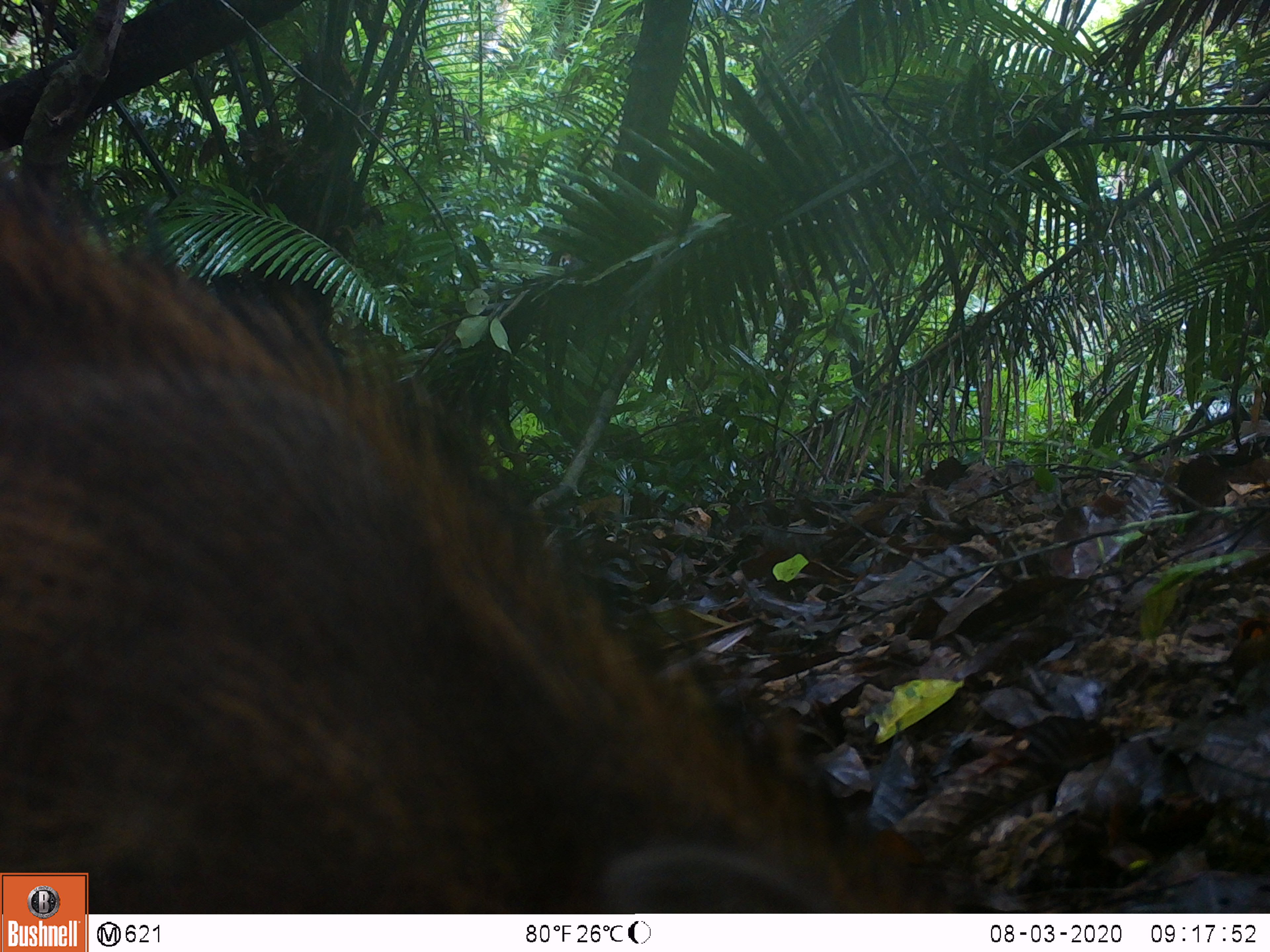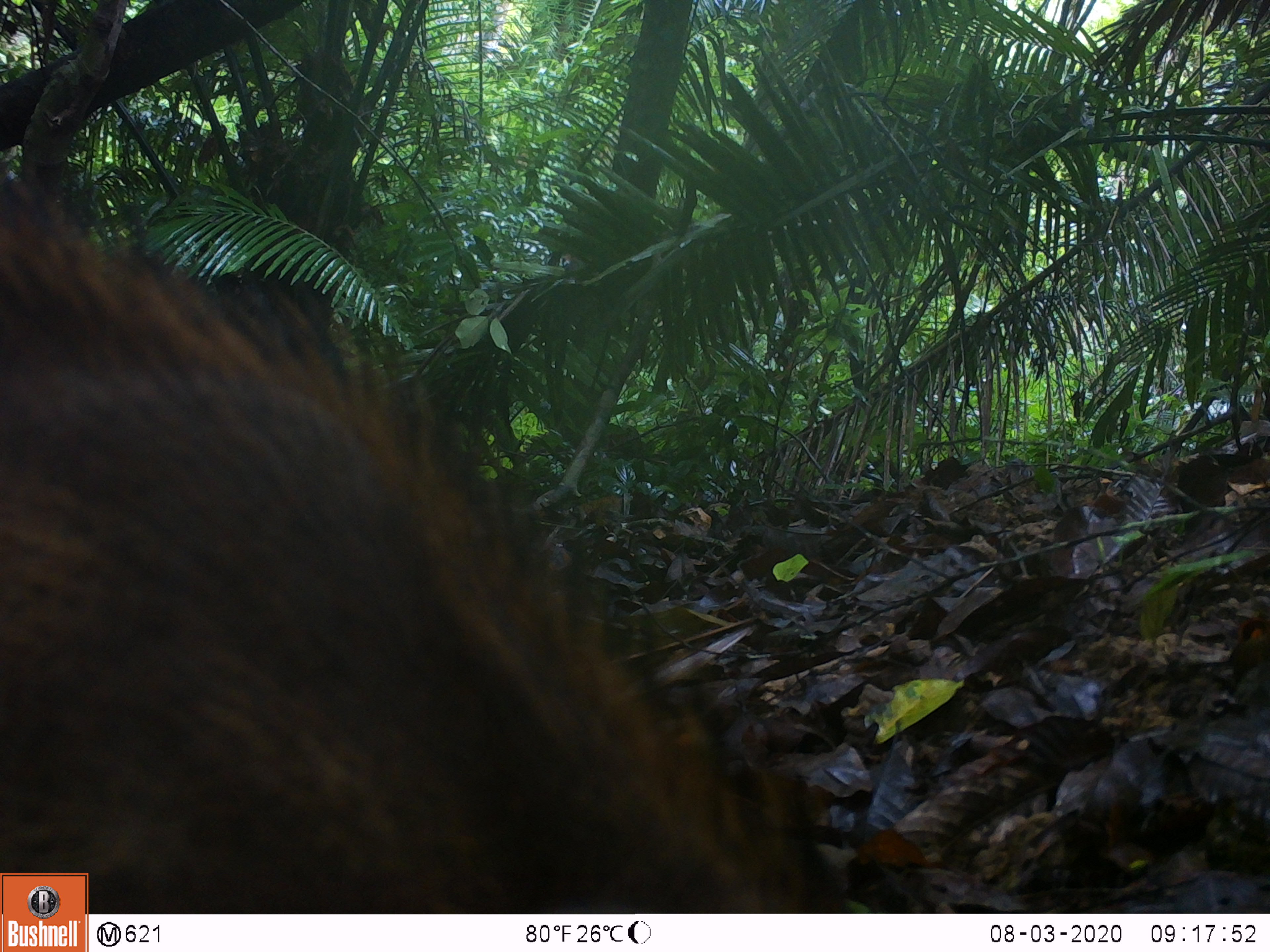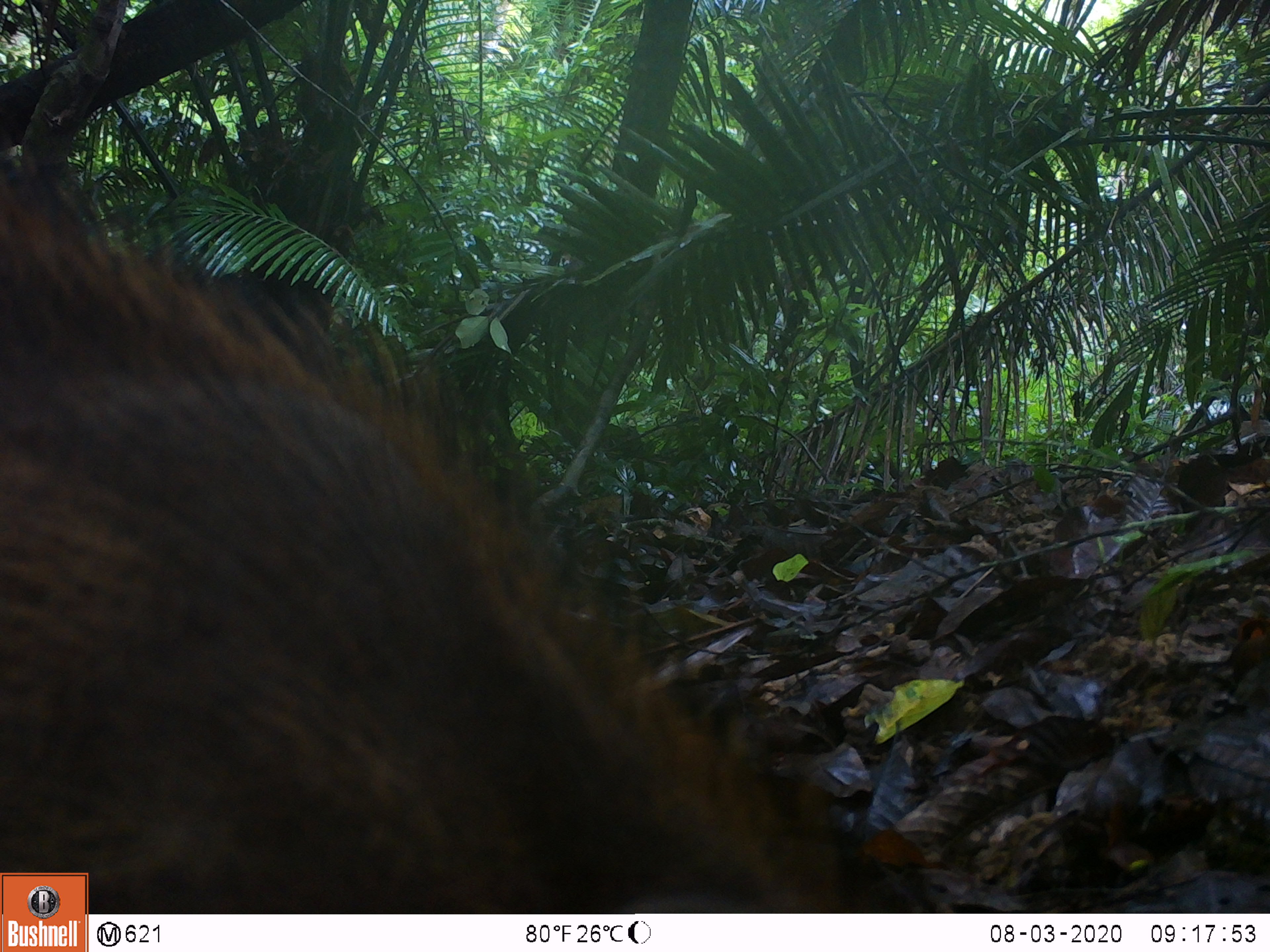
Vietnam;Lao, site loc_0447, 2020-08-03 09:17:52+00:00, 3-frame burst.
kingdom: Animalia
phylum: Chordata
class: Mammalia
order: Artiodactyla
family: Suidae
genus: Sus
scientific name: Sus scrofa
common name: eurasian wild pig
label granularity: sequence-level